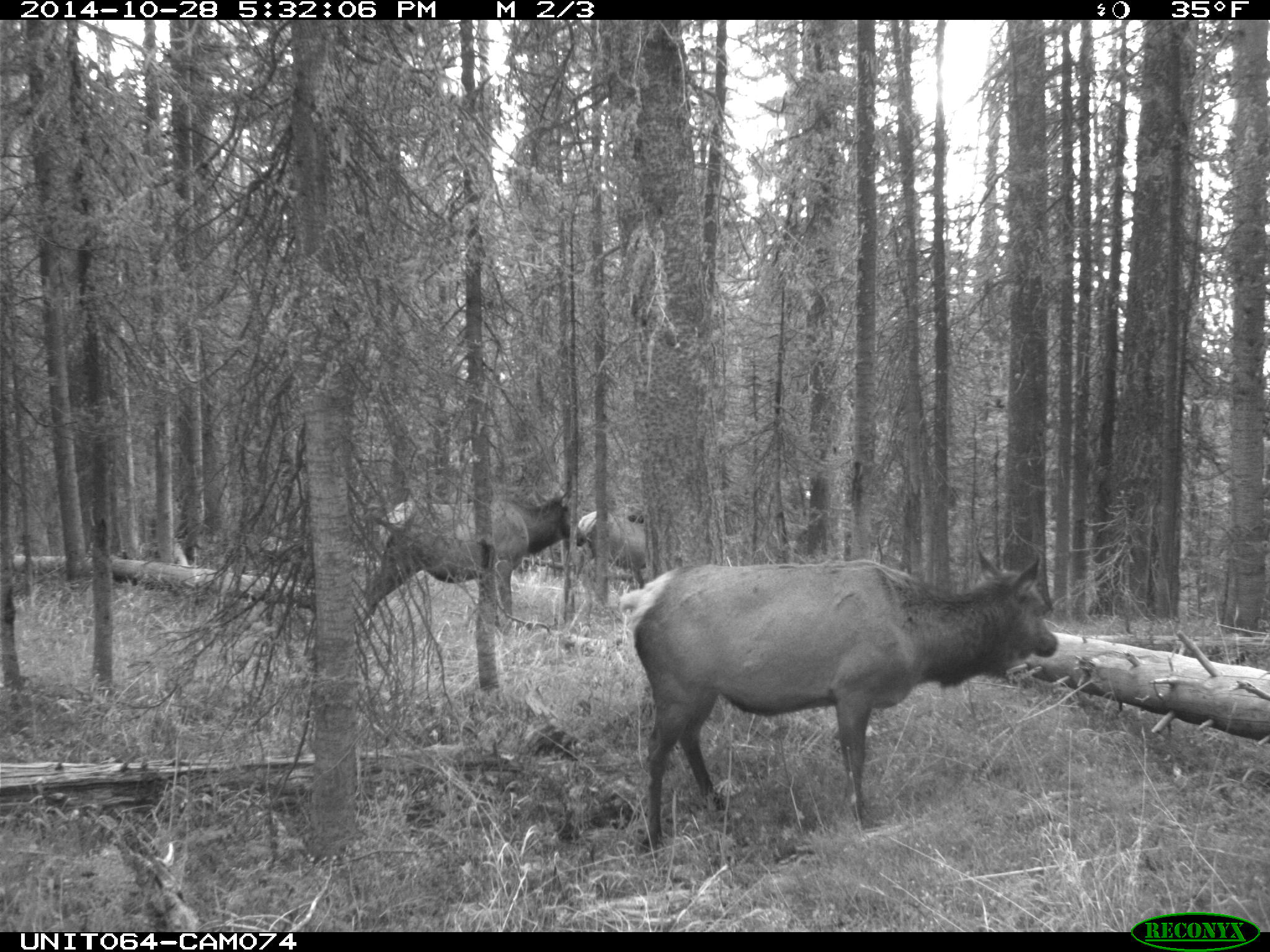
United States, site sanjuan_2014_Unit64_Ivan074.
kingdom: Animalia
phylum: Chordata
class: Mammalia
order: Artiodactyla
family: Cervidae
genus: Cervus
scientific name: Cervus elaphus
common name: red deer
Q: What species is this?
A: Cervus elaphus (red deer).